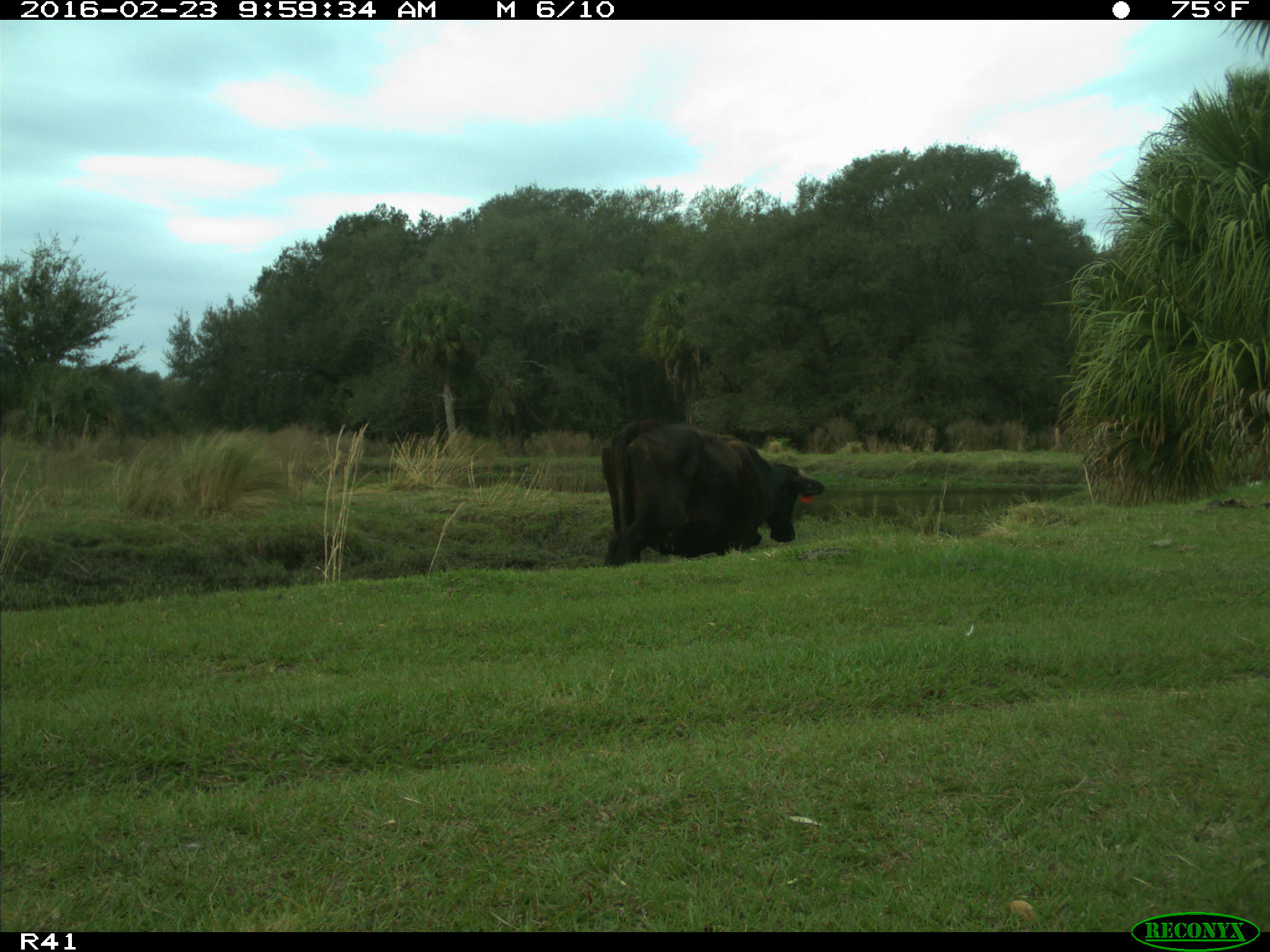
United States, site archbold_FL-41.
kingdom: Animalia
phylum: Chordata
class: Mammalia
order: Artiodactyla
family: Bovidae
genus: Bos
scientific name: Bos taurus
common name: domestic cow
Bos taurus (domestic cow).